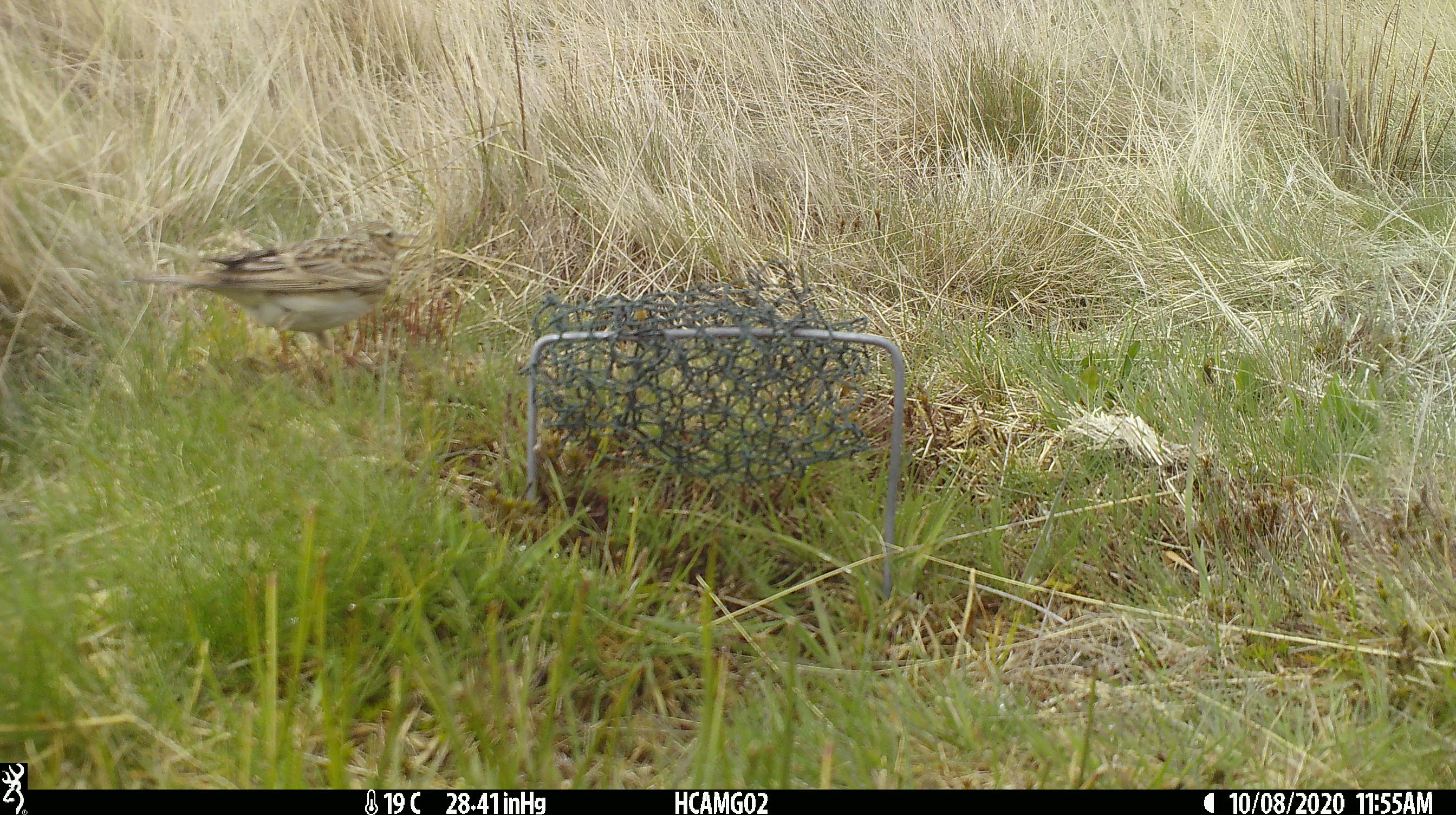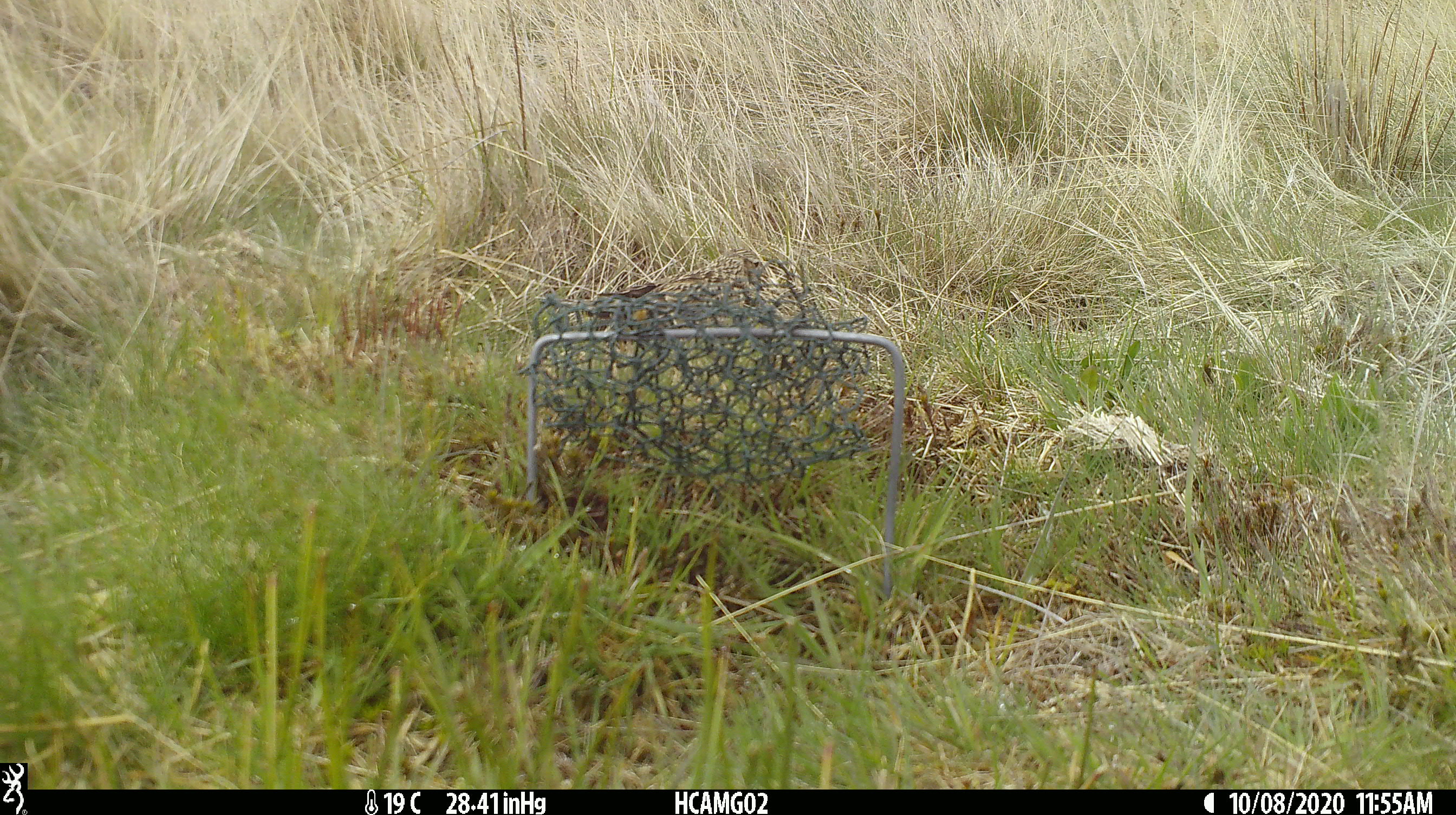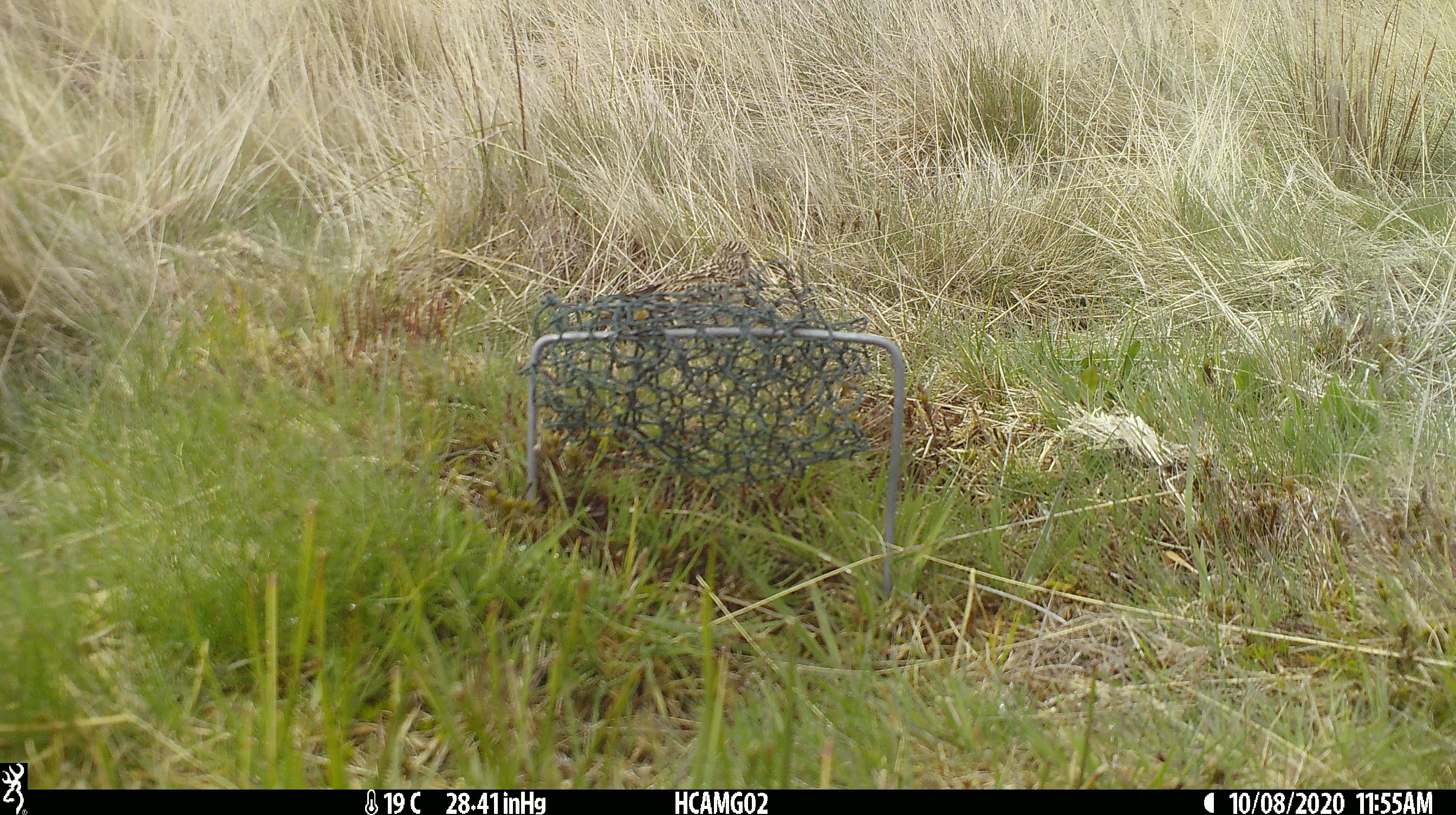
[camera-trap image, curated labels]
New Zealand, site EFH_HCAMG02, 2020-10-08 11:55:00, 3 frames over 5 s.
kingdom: Animalia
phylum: Chordata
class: Aves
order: Passeriformes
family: Motacillidae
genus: Anthus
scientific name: Anthus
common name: pipit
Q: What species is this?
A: Pipit (Anthus).